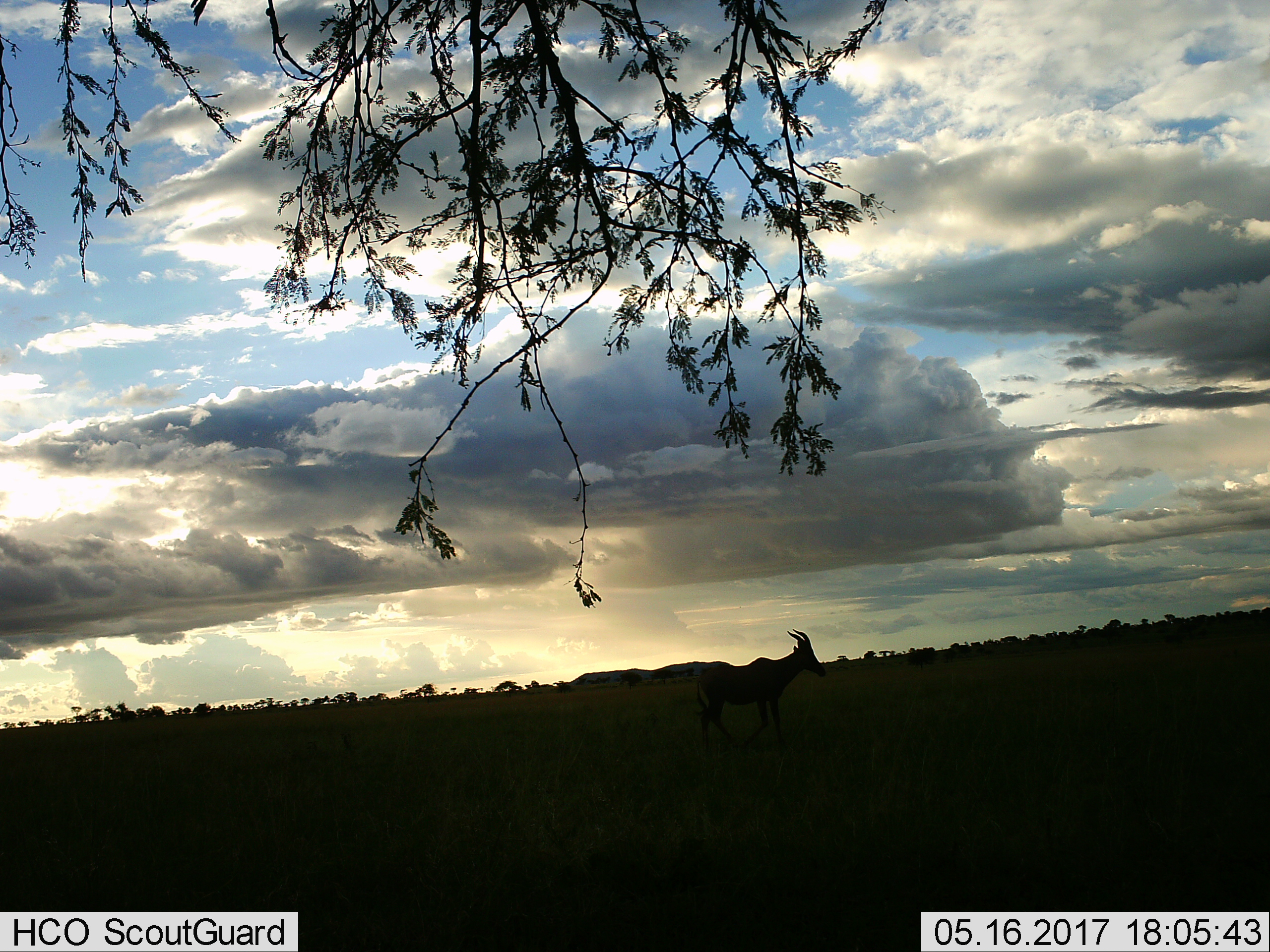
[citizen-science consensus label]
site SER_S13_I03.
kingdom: Animalia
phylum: Chordata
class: Mammalia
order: Artiodactyla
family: Bovidae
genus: Damaliscus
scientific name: Damaliscus lunatus jimela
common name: topi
Topi (Damaliscus lunatus jimela), count 1. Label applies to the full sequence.